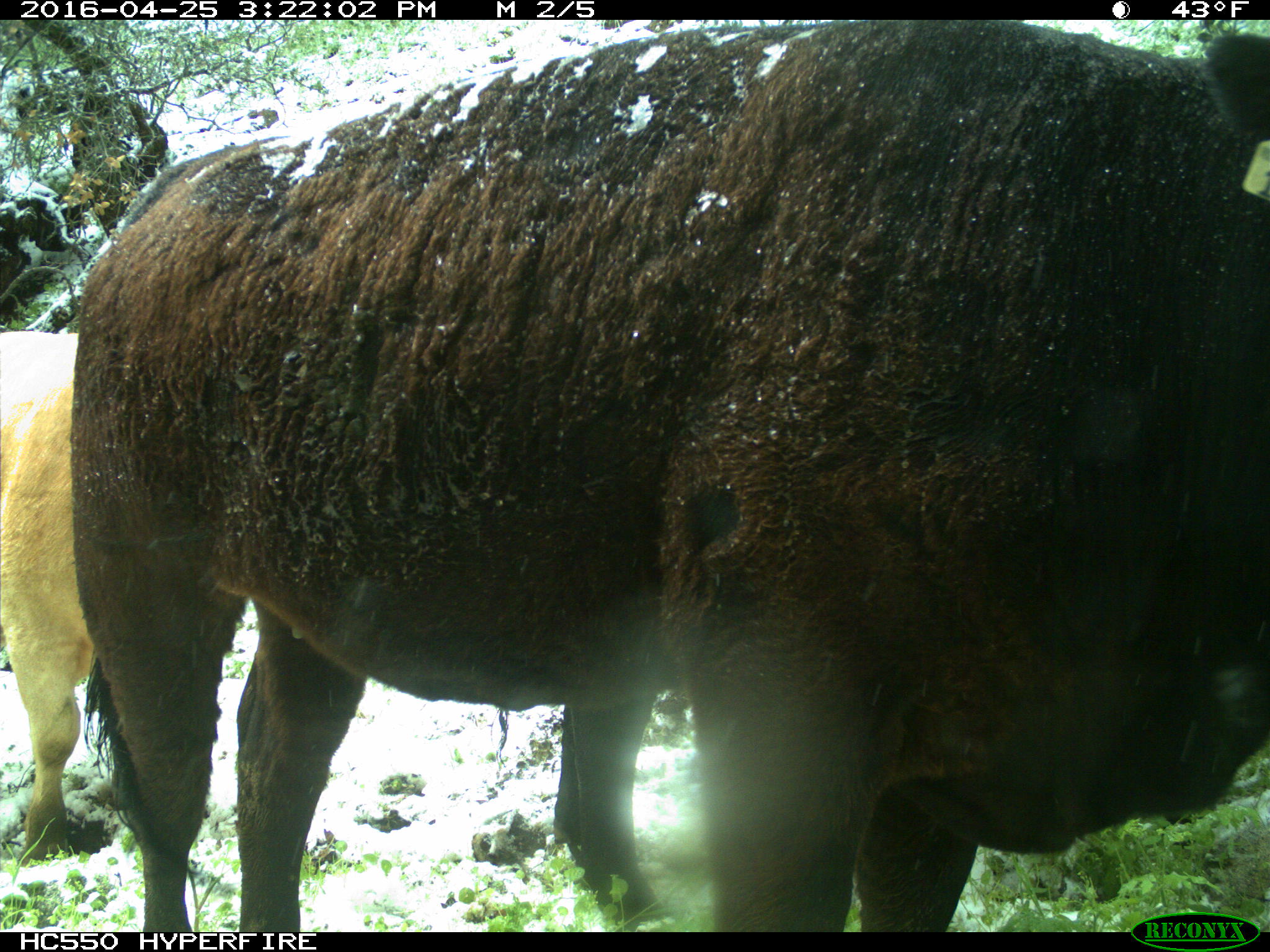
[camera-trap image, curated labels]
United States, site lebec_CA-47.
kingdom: Animalia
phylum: Chordata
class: Mammalia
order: Artiodactyla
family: Bovidae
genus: Bos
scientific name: Bos taurus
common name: domestic cow